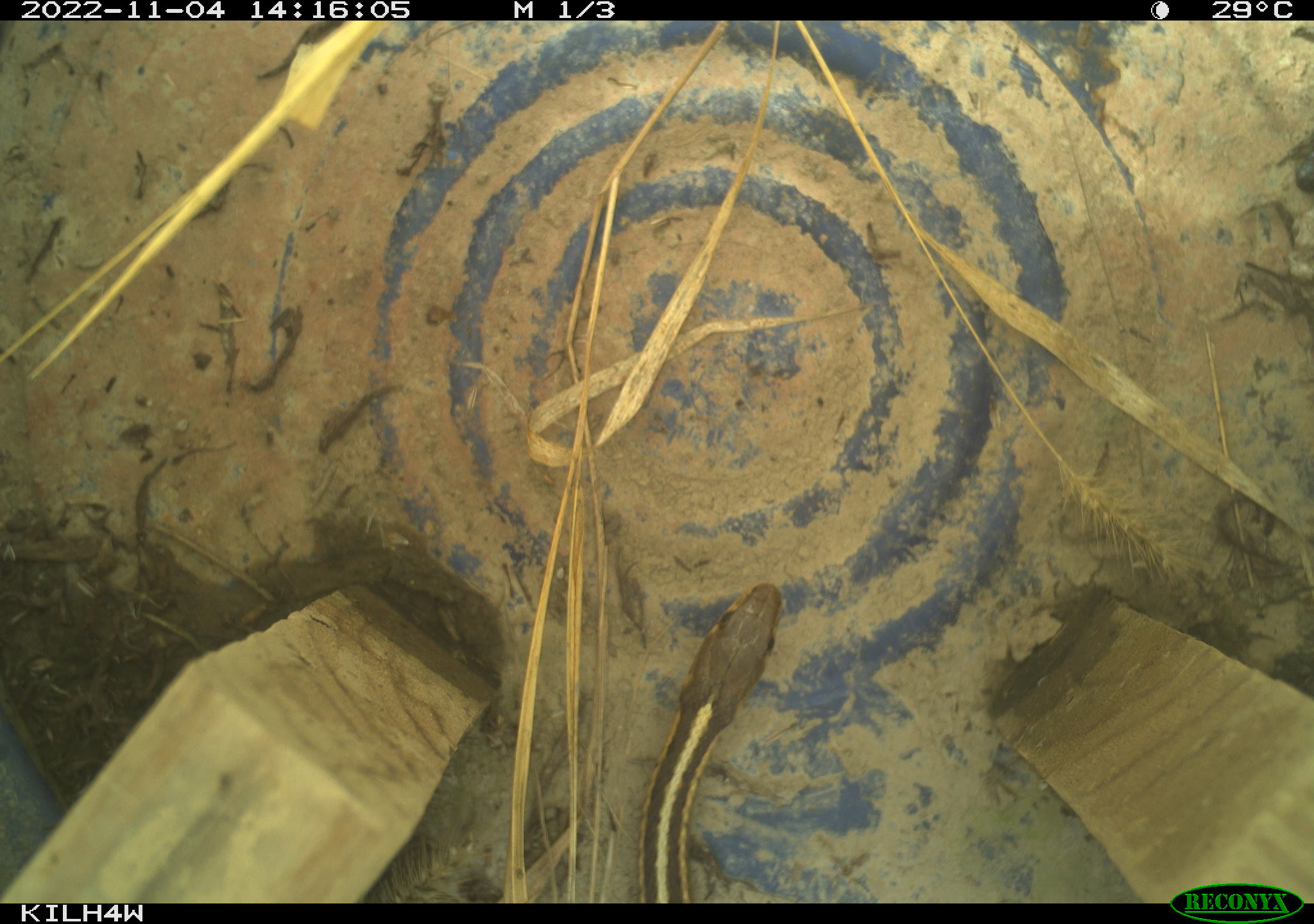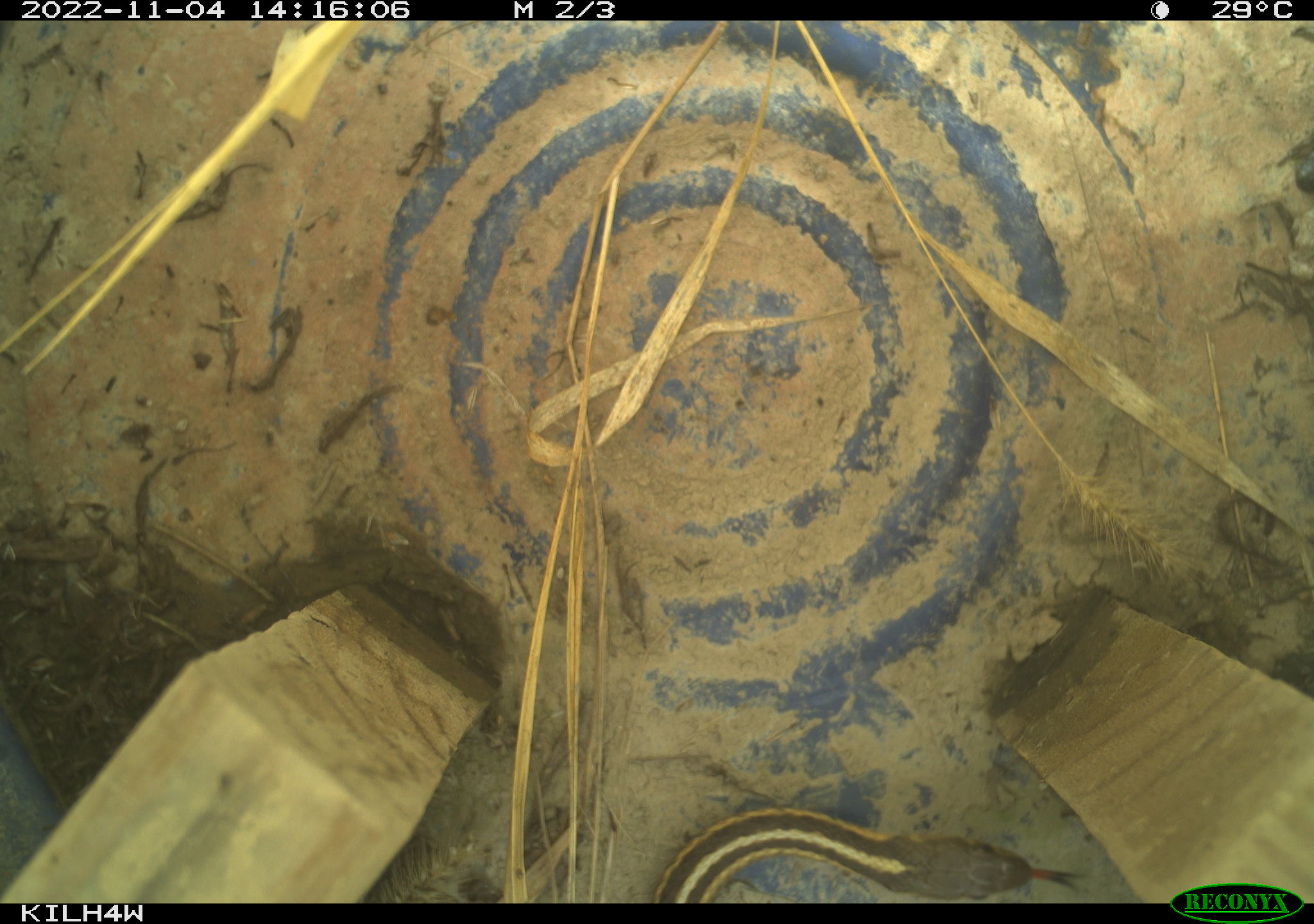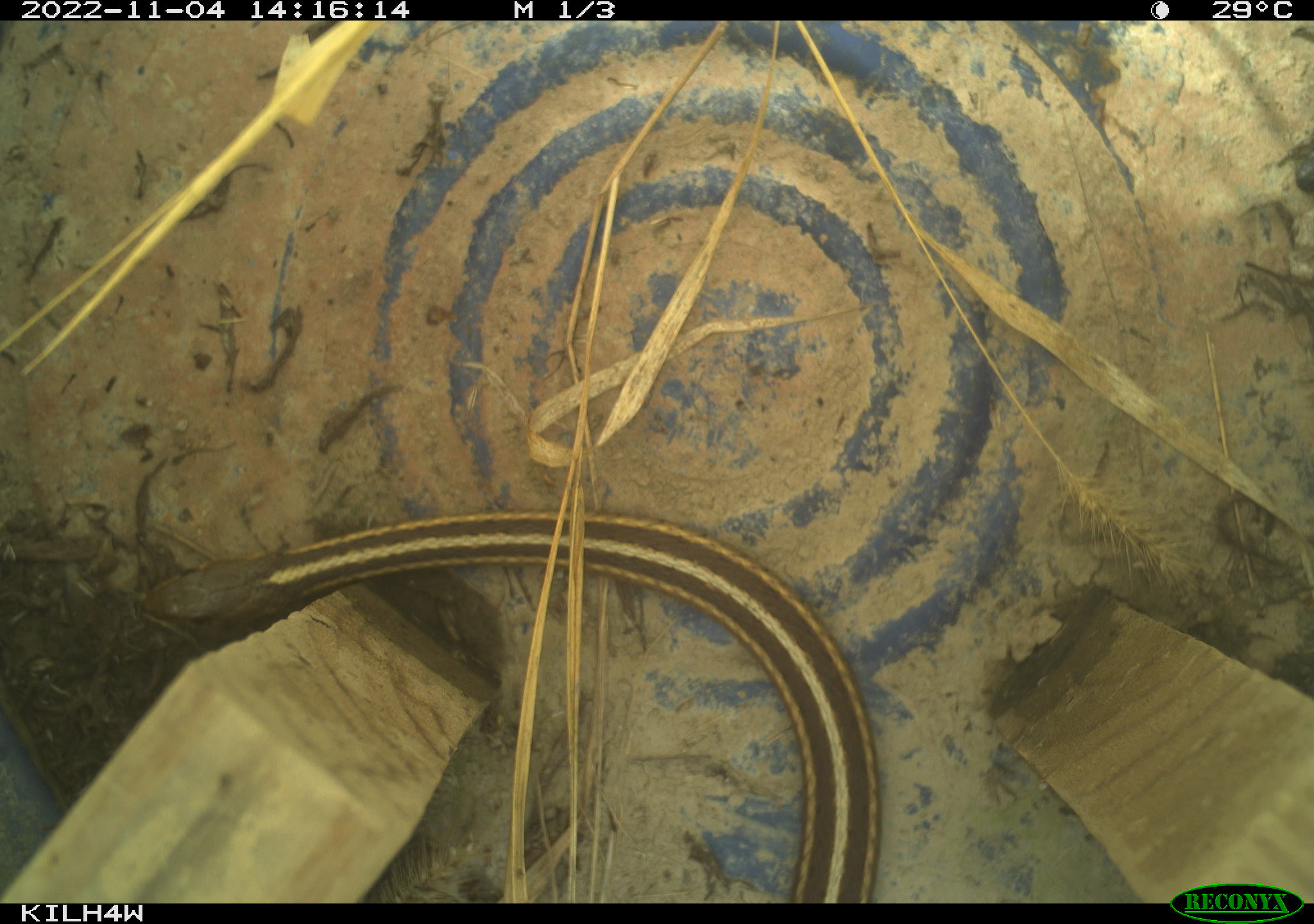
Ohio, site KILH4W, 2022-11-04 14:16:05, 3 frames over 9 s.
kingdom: Animalia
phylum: Chordata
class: Reptilia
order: Squamata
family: Colubridae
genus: Thamnophis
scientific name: Thamnophis sirtalis sirtalis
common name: eastern gartersnake